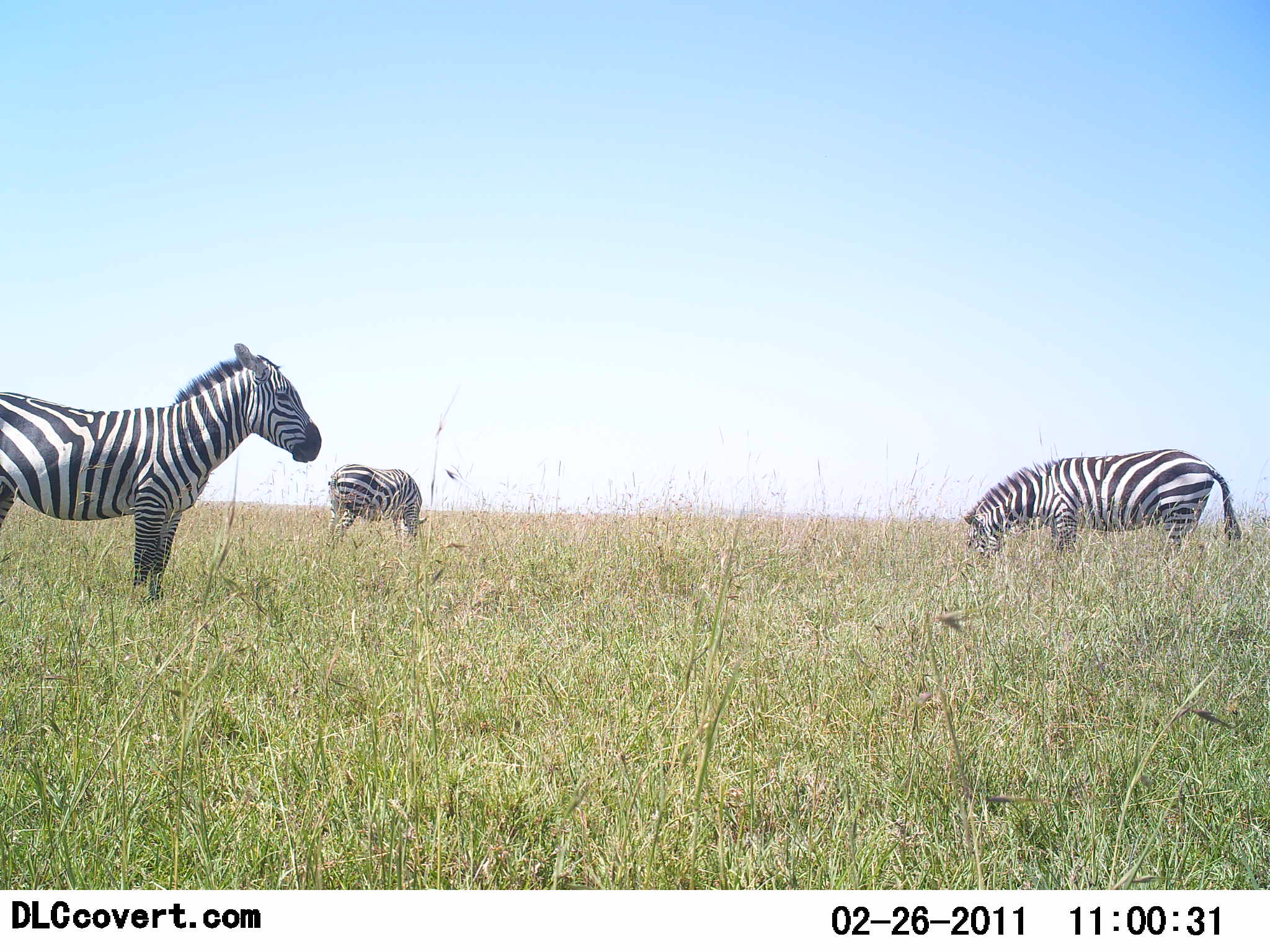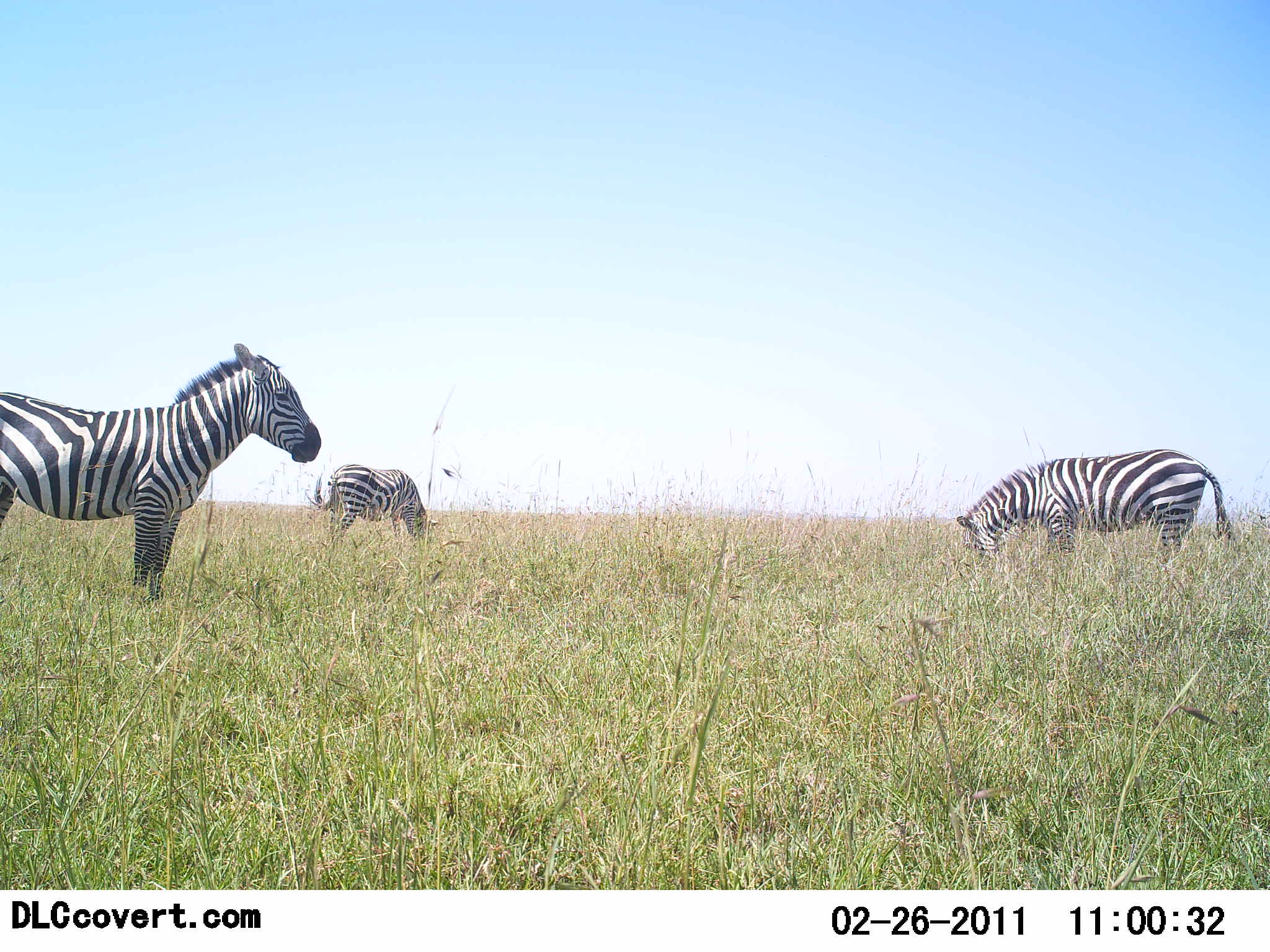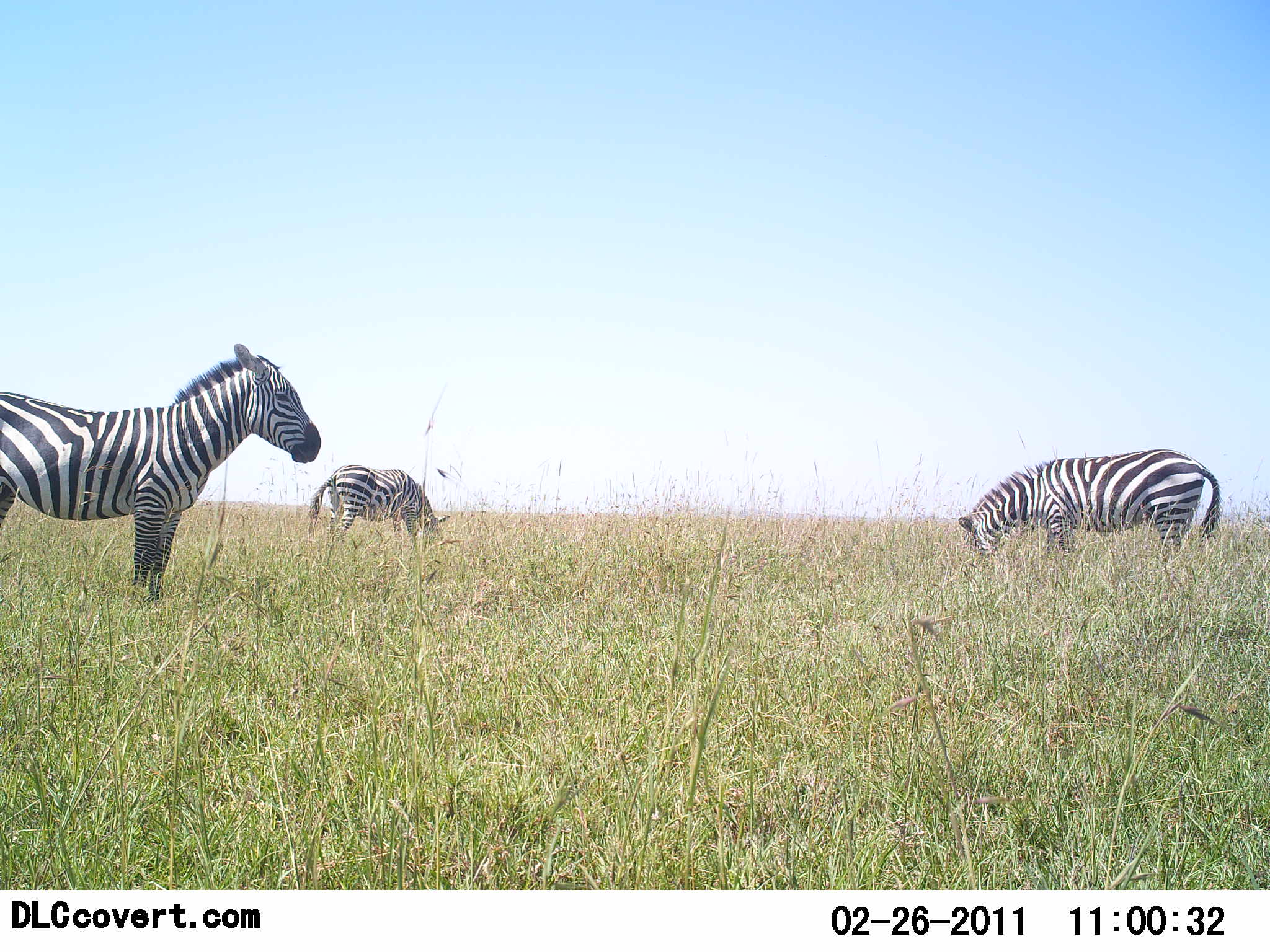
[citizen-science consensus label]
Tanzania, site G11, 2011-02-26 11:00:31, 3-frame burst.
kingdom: Animalia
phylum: Chordata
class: Mammalia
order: Perissodactyla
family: Equidae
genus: Equus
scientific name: Equus quagga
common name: plains zebra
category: zebra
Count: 3.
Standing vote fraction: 79%.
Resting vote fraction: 0%.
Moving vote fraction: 0%.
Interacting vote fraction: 0%.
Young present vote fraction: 0%.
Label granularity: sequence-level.